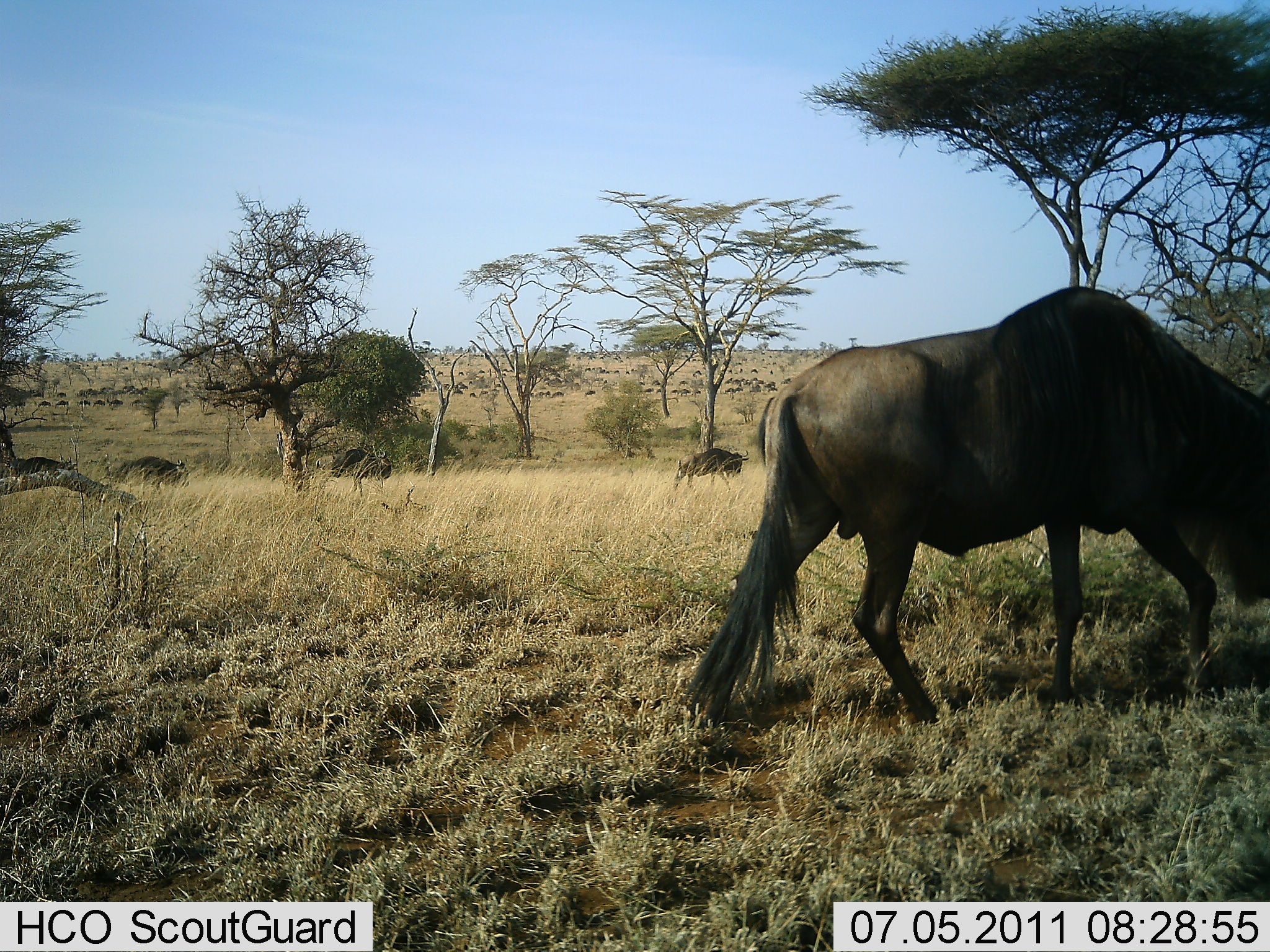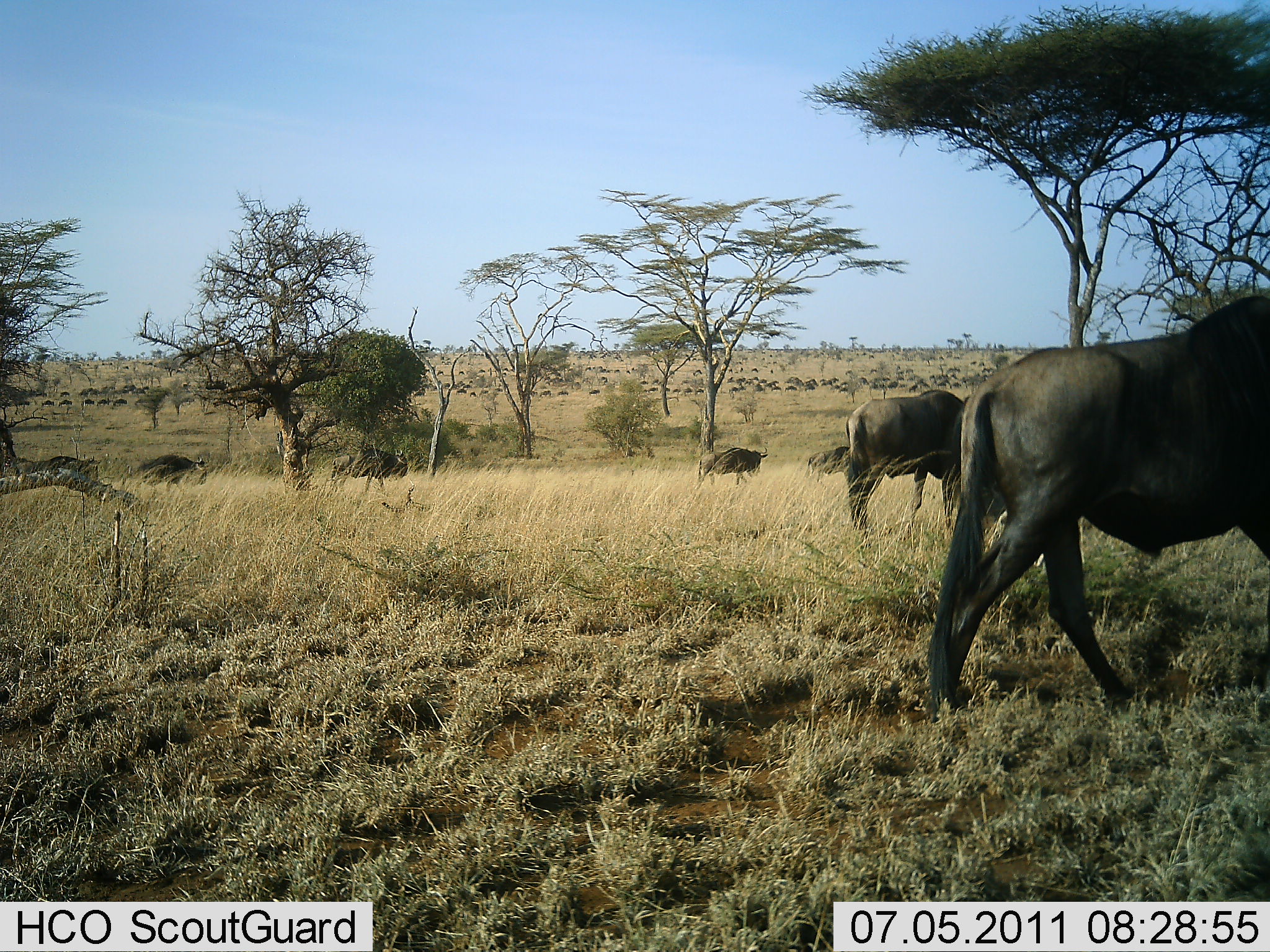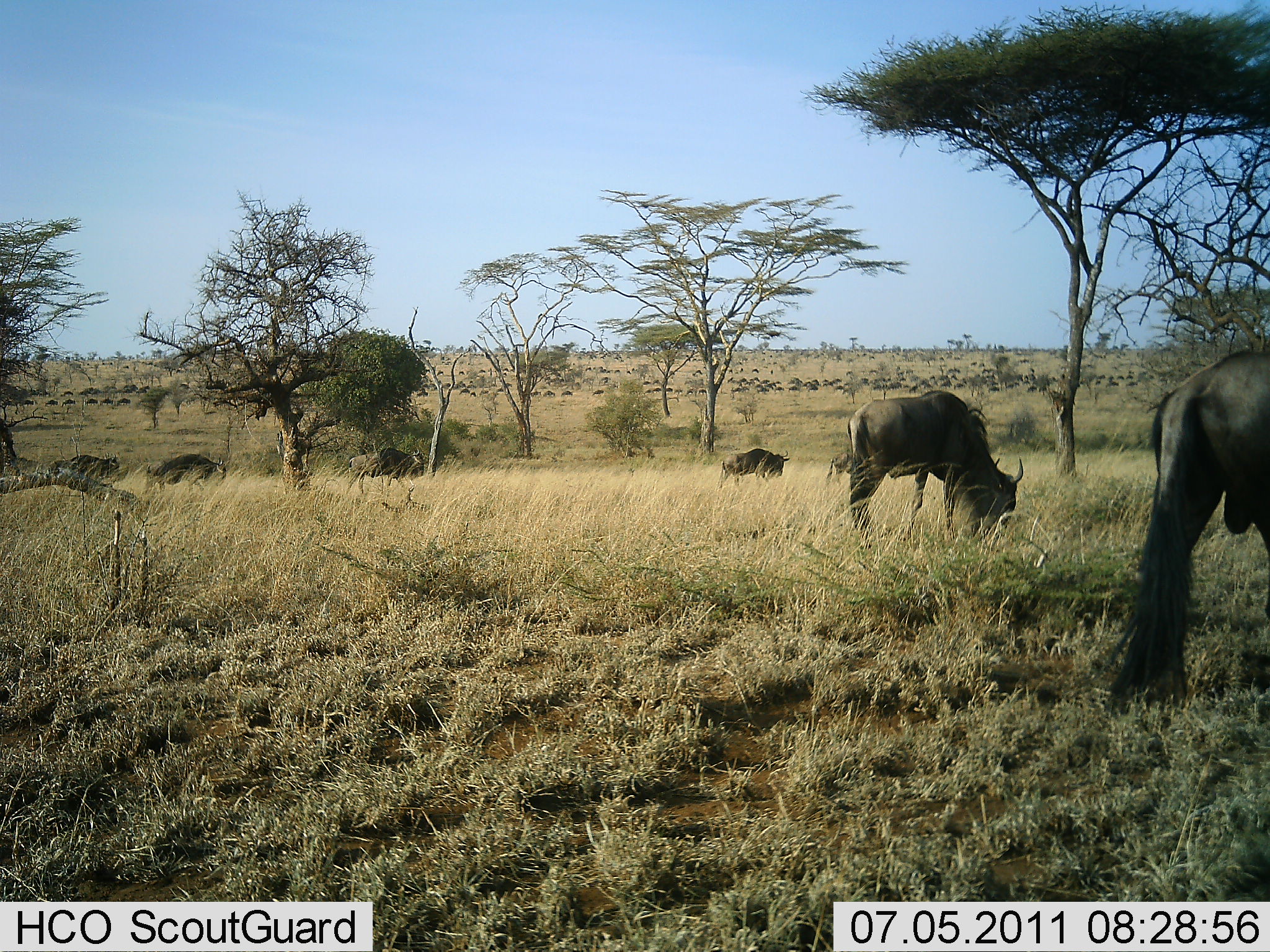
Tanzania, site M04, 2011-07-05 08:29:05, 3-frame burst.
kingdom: Animalia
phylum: Chordata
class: Mammalia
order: Artiodactyla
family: Bovidae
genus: Connochaetes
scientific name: Connochaetes taurinus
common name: blue wildebeest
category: wildebeest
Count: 7.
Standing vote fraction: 0%.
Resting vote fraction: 0%.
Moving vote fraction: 100%.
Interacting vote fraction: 0%.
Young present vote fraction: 0%.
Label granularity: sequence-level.